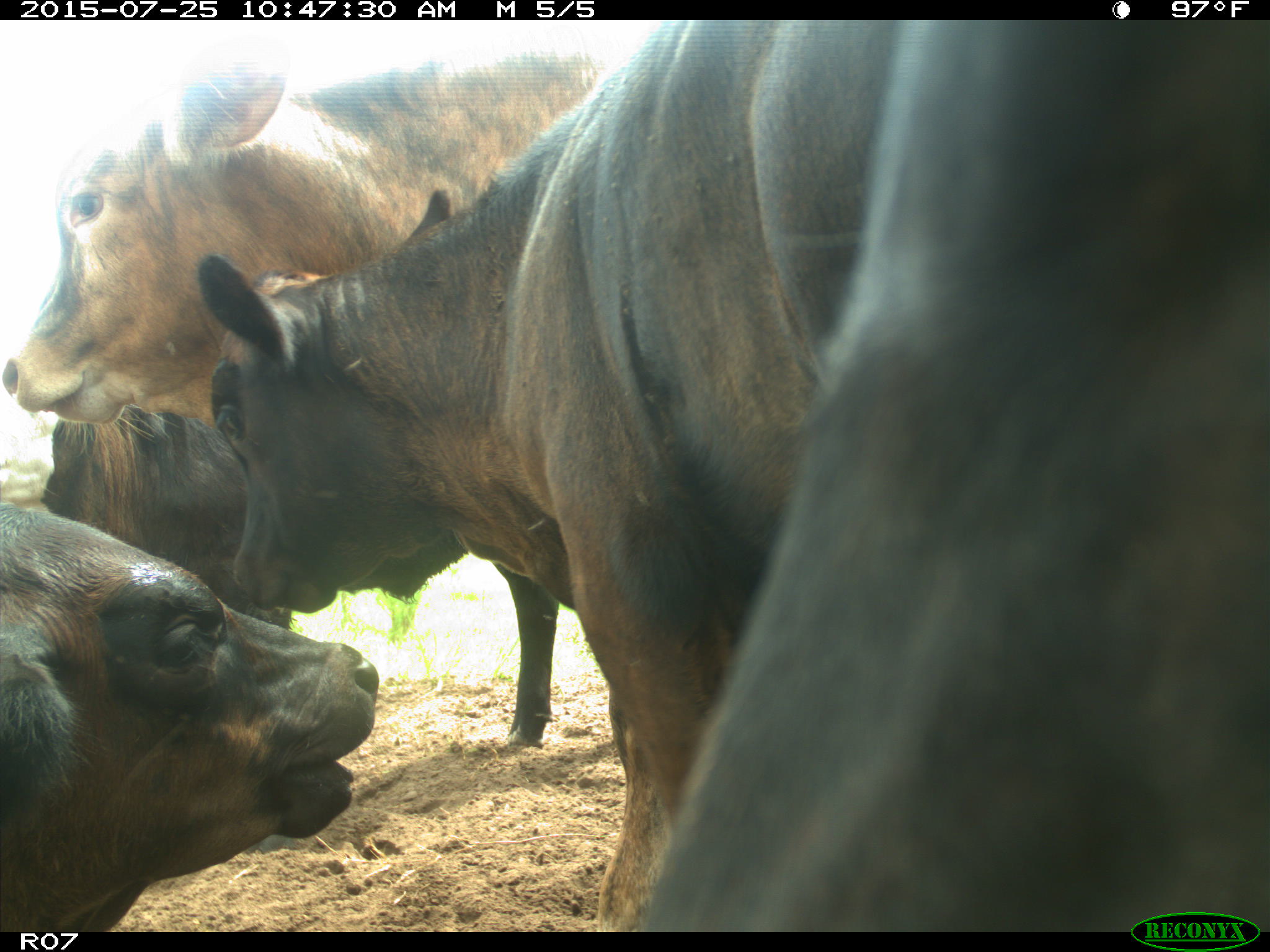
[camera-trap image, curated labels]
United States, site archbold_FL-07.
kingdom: Animalia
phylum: Chordata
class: Mammalia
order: Artiodactyla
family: Bovidae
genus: Bos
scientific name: Bos taurus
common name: domestic cow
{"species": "Bos taurus (domestic cow)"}